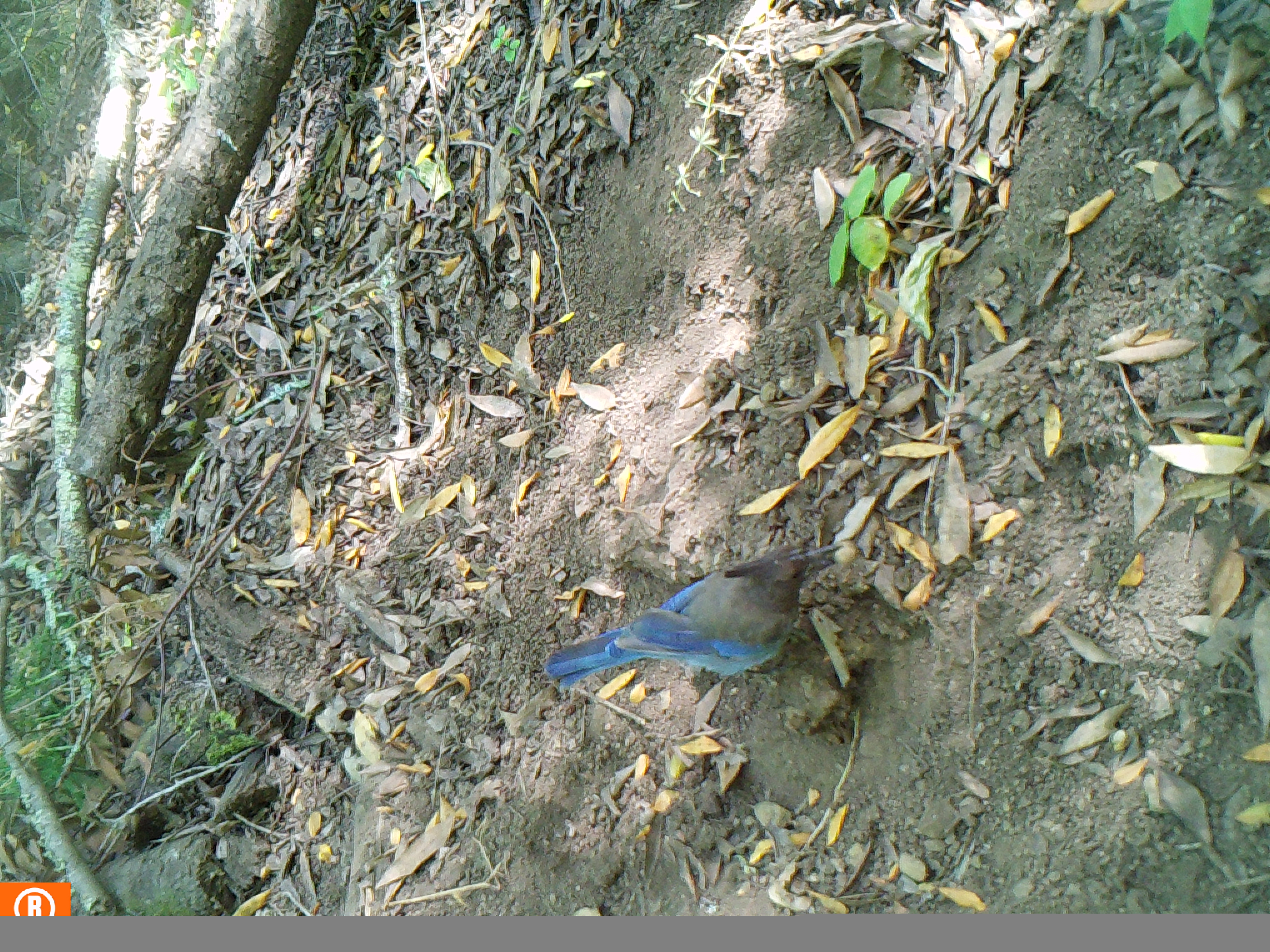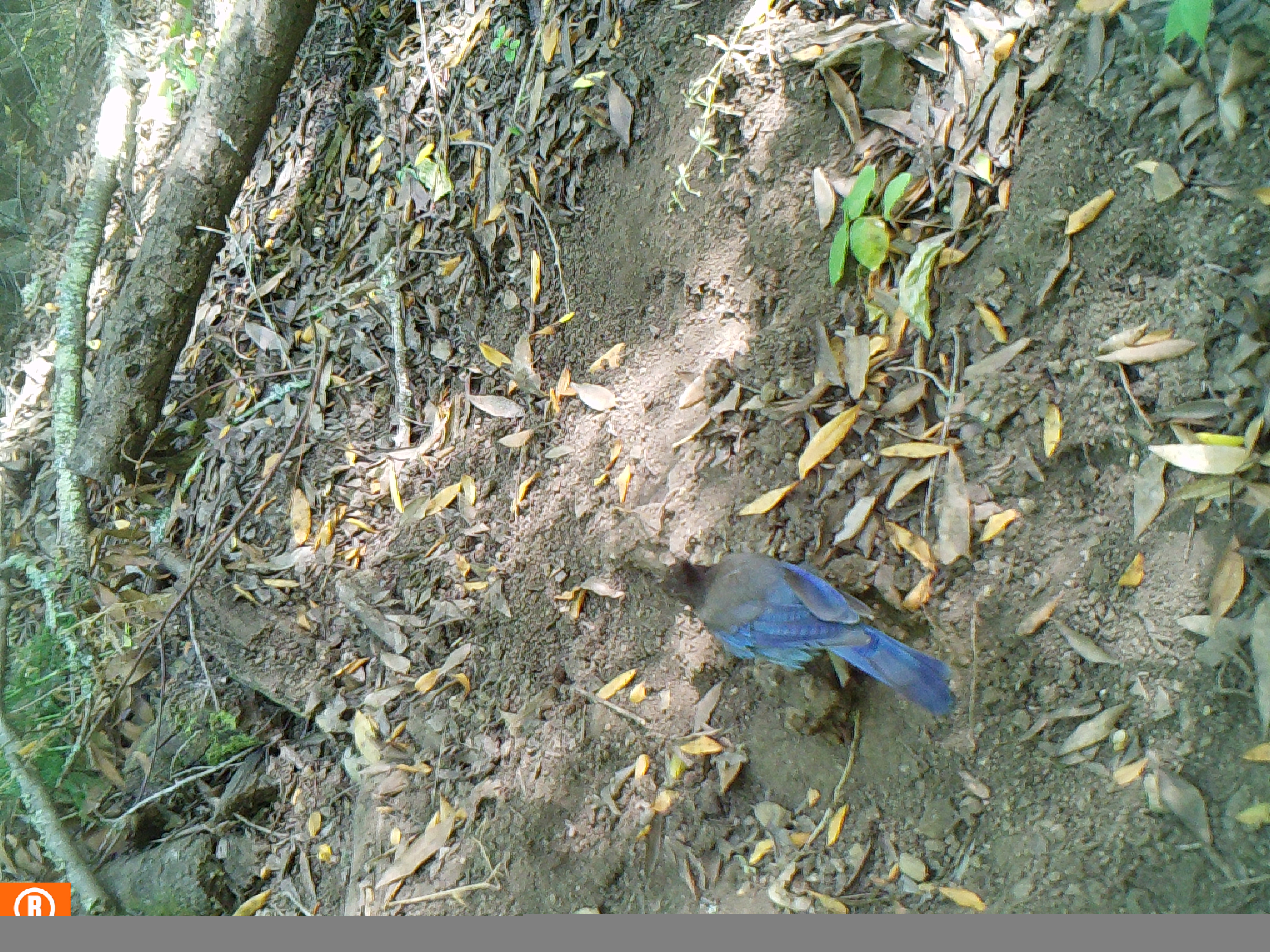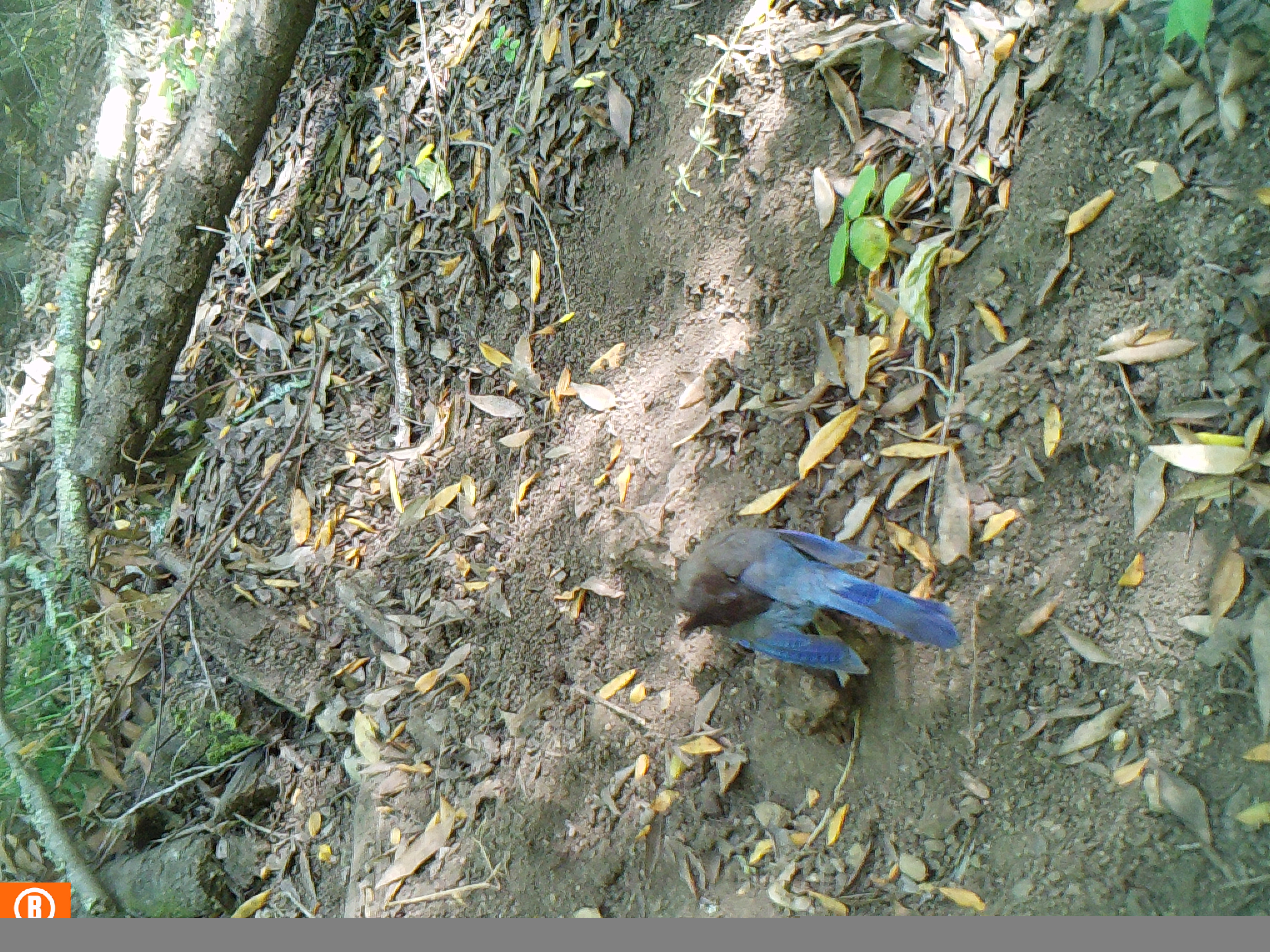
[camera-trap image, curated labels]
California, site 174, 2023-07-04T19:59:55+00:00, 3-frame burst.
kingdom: Animalia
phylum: Chordata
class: Aves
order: Passeriformes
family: Corvidae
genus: Cyanocitta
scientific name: Cyanocitta stelleri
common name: steller's jay